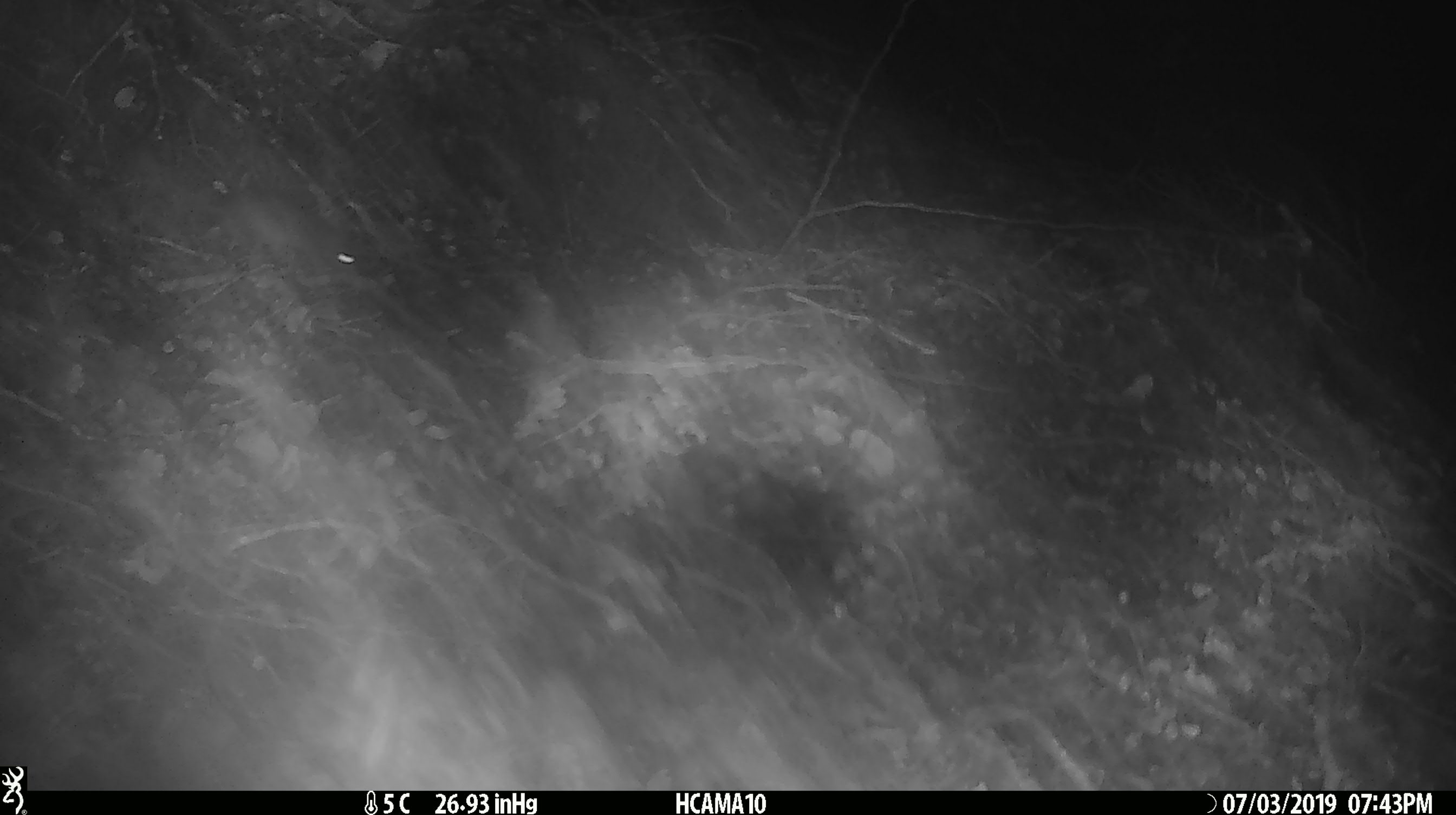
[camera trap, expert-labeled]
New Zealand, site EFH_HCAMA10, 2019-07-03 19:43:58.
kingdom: Animalia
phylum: Chordata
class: Mammalia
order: Rodentia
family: Muridae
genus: Mus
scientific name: Mus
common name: mouse